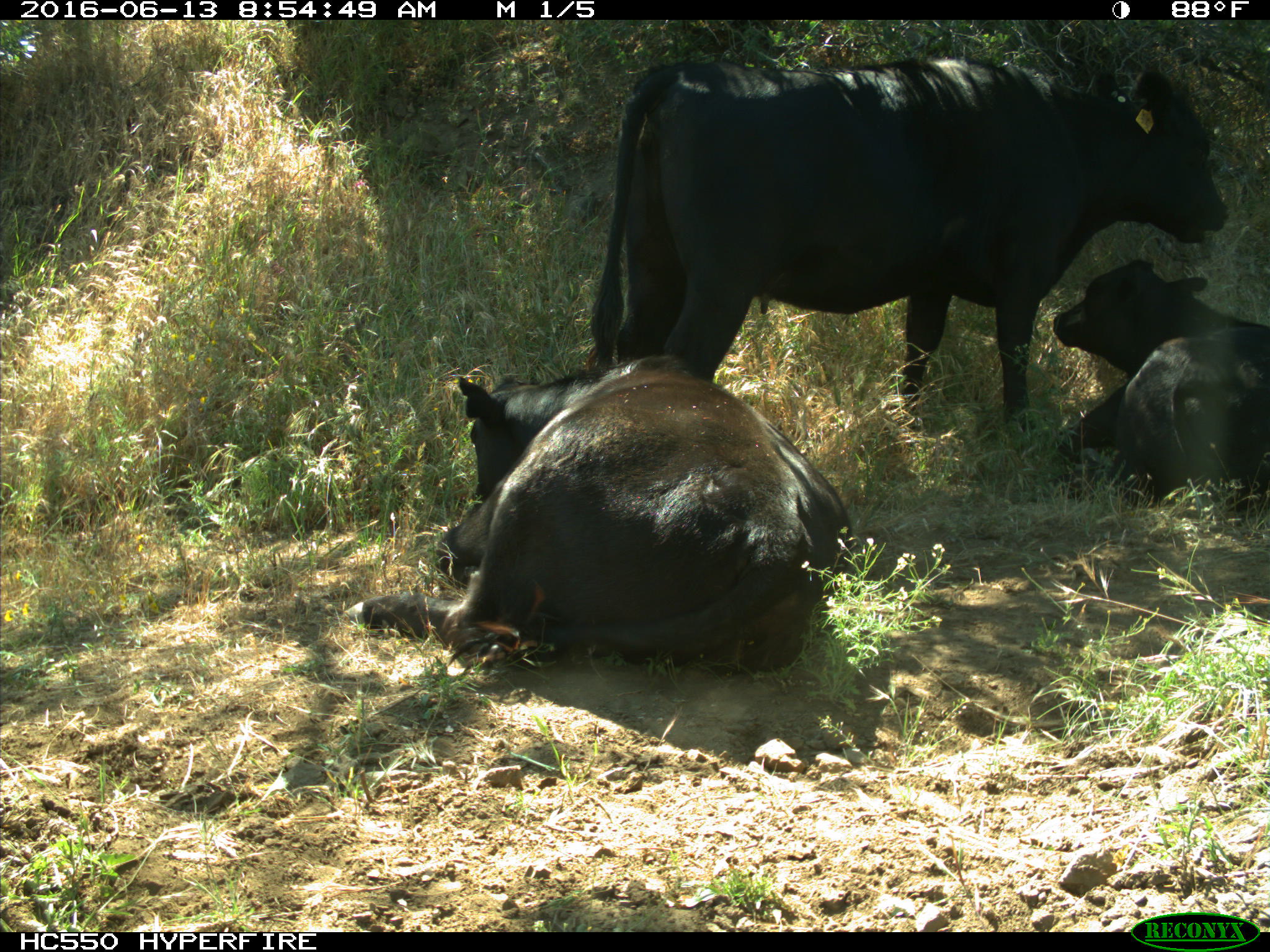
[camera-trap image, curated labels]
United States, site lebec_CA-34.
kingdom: Animalia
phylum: Chordata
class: Mammalia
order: Artiodactyla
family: Bovidae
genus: Bos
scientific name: Bos taurus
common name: domestic cow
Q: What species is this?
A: Bos taurus (domestic cow).